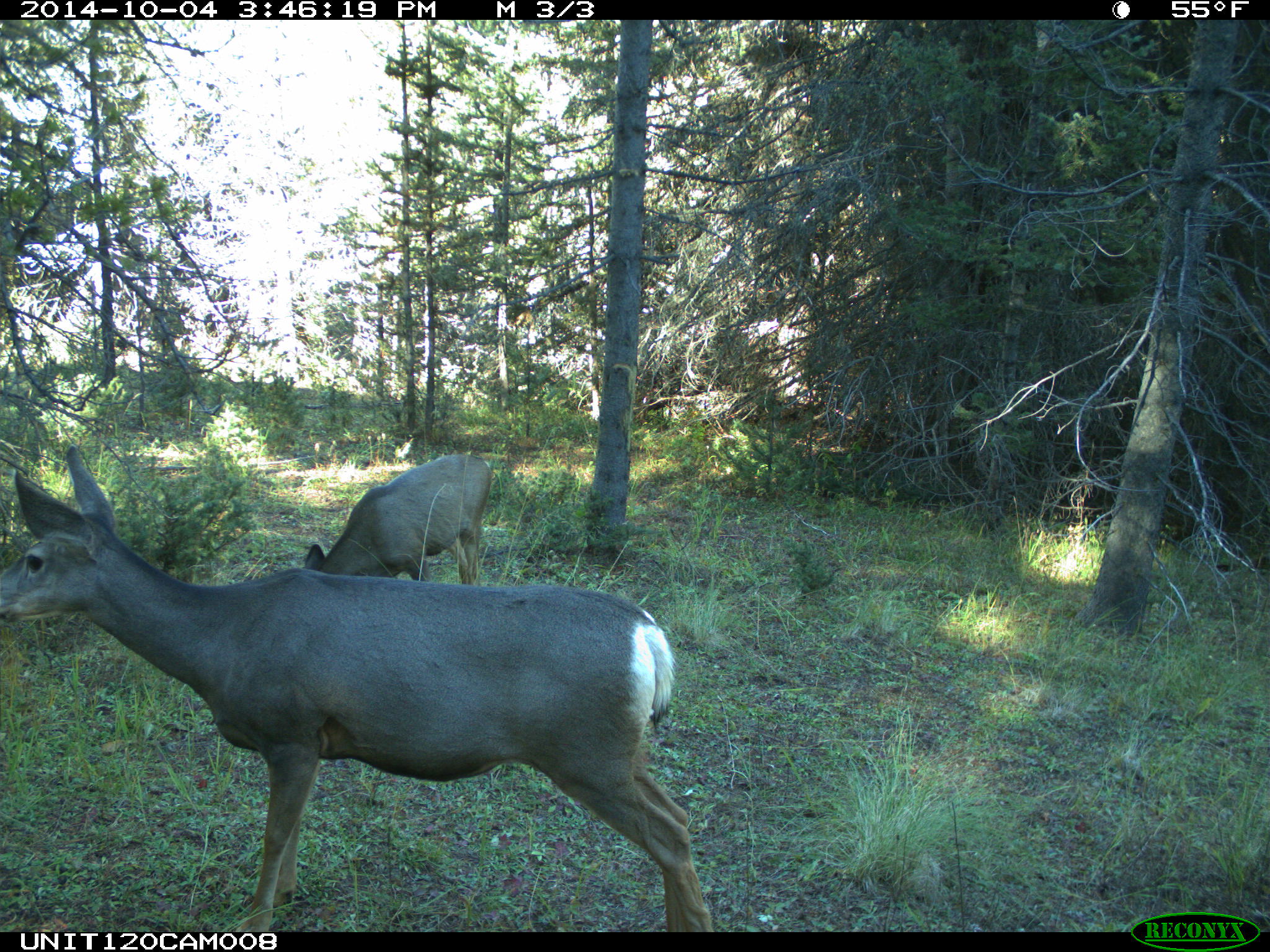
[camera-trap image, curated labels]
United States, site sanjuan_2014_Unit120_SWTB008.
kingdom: Animalia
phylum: Chordata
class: Mammalia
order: Artiodactyla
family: Cervidae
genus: Odocoileus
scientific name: Odocoileus hemionus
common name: mule deer